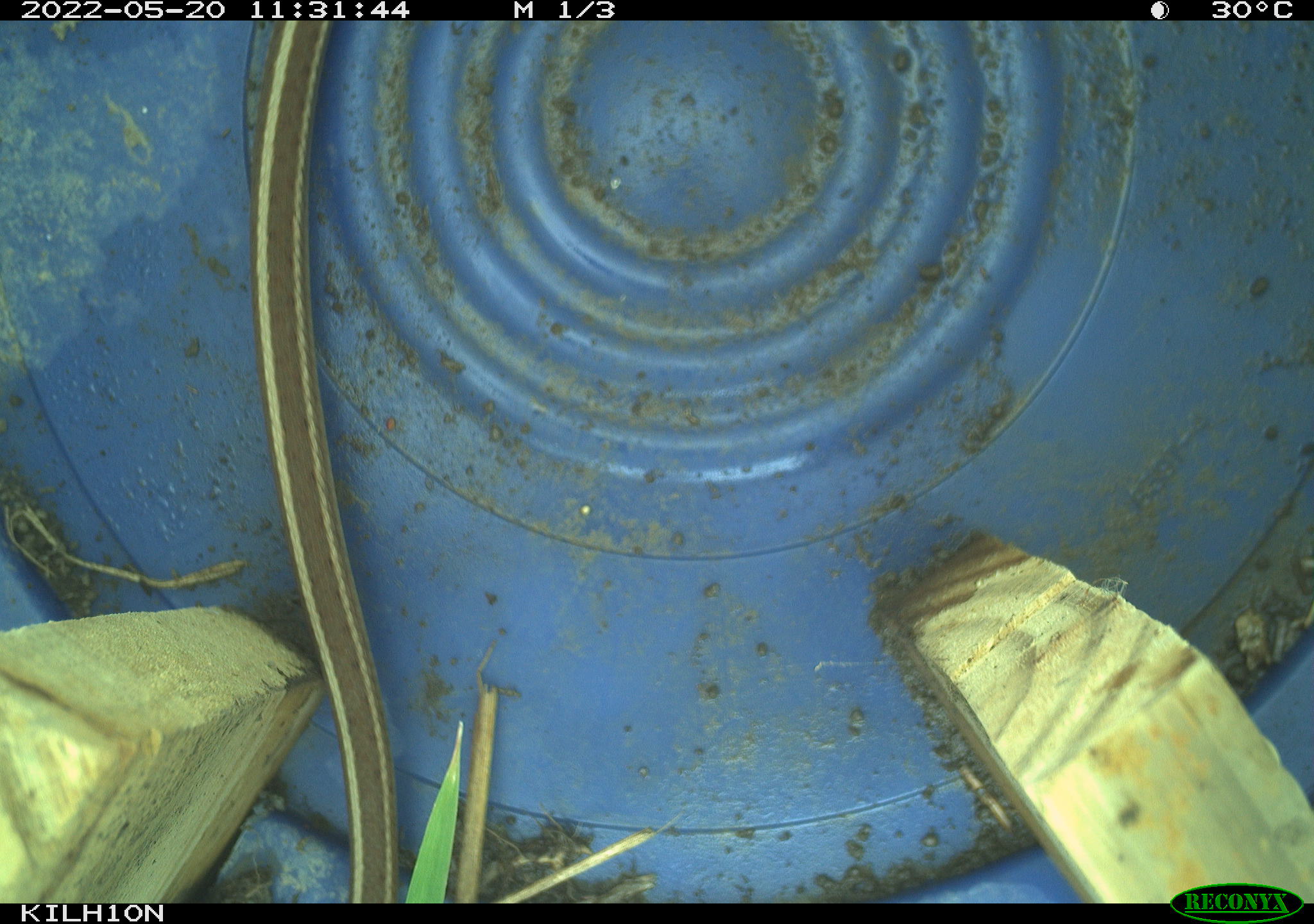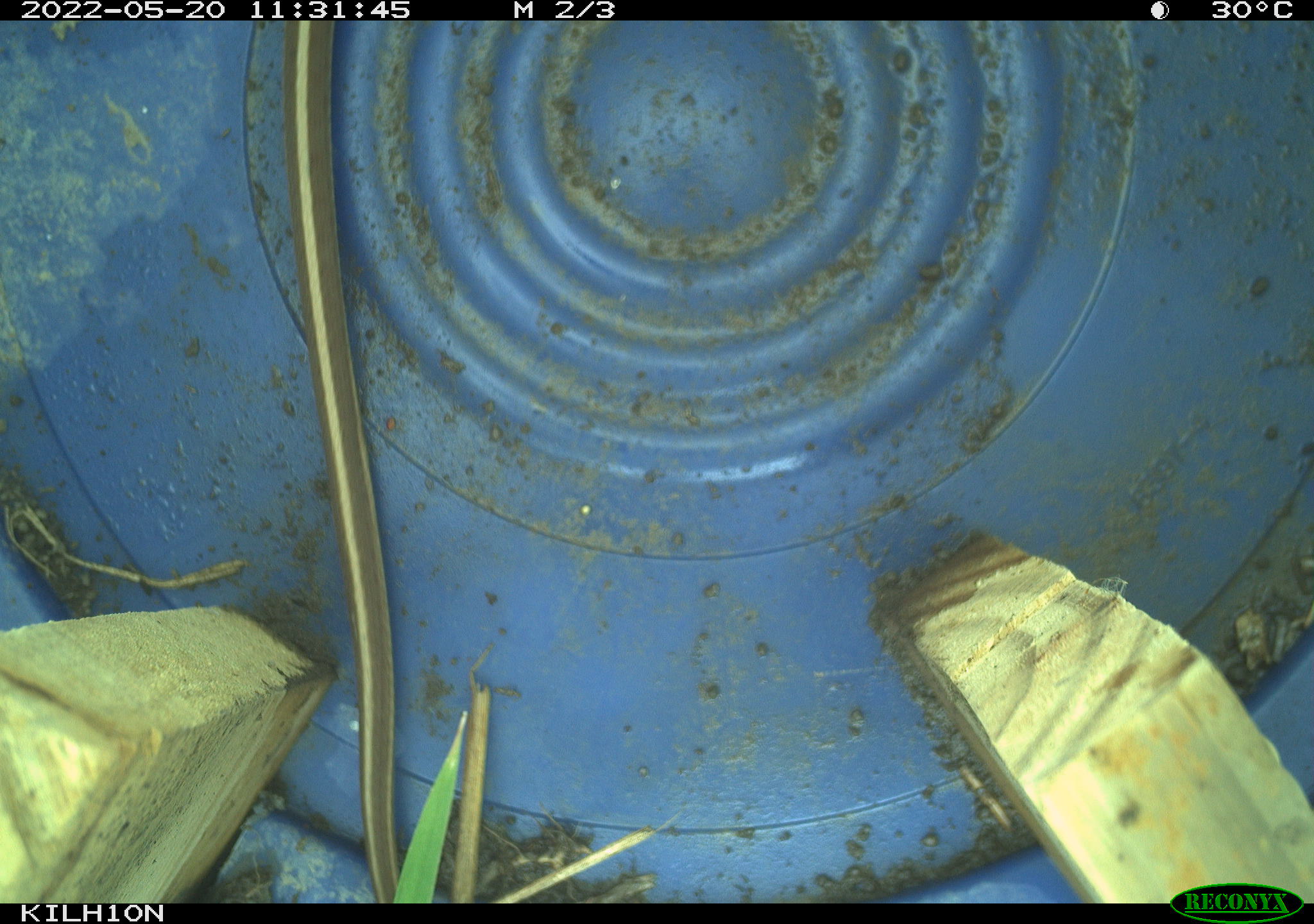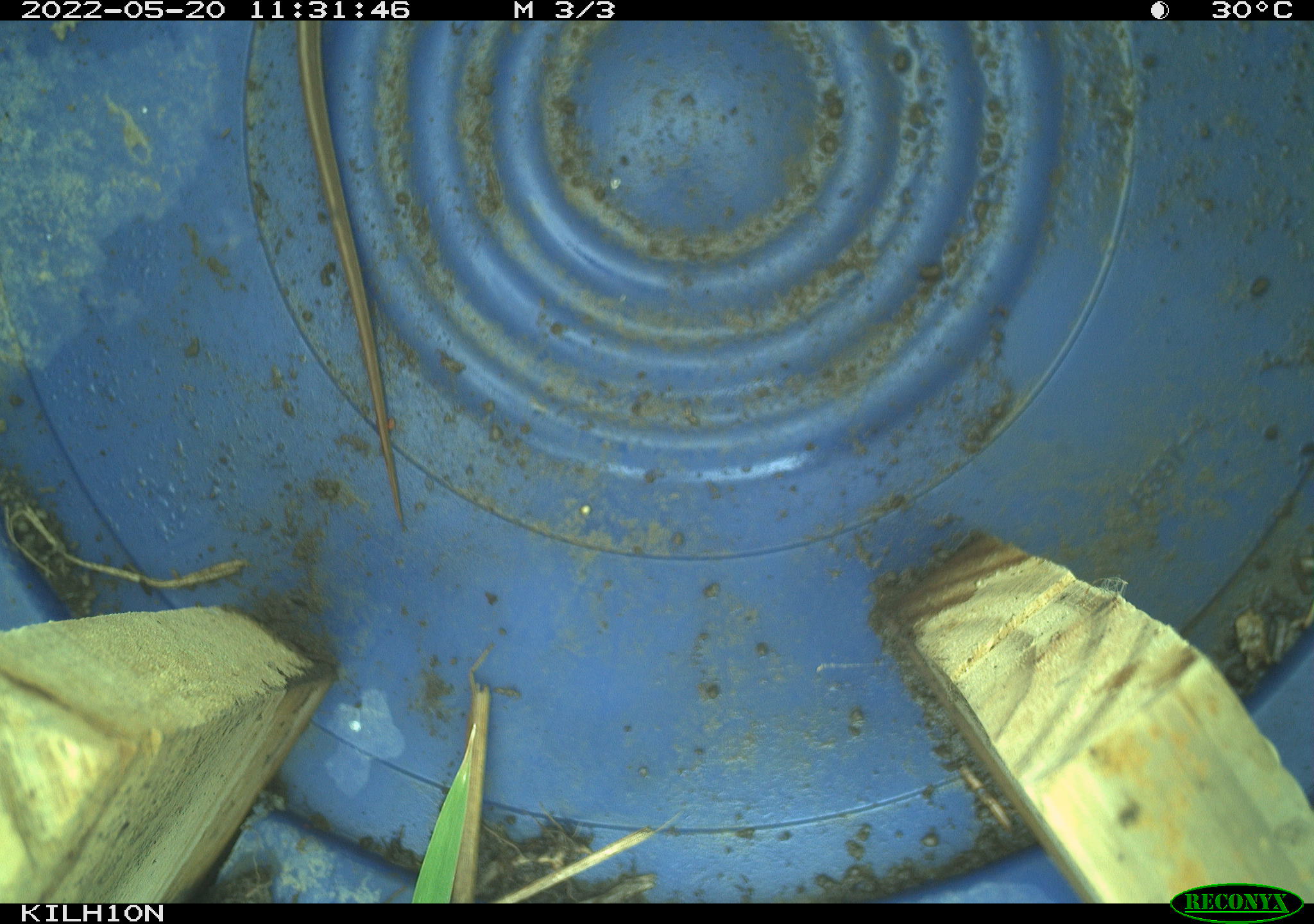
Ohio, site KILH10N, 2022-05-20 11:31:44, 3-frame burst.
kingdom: Animalia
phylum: Chordata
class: Reptilia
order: Squamata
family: Colubridae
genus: Thamnophis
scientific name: Thamnophis sirtalis sirtalis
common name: eastern gartersnake